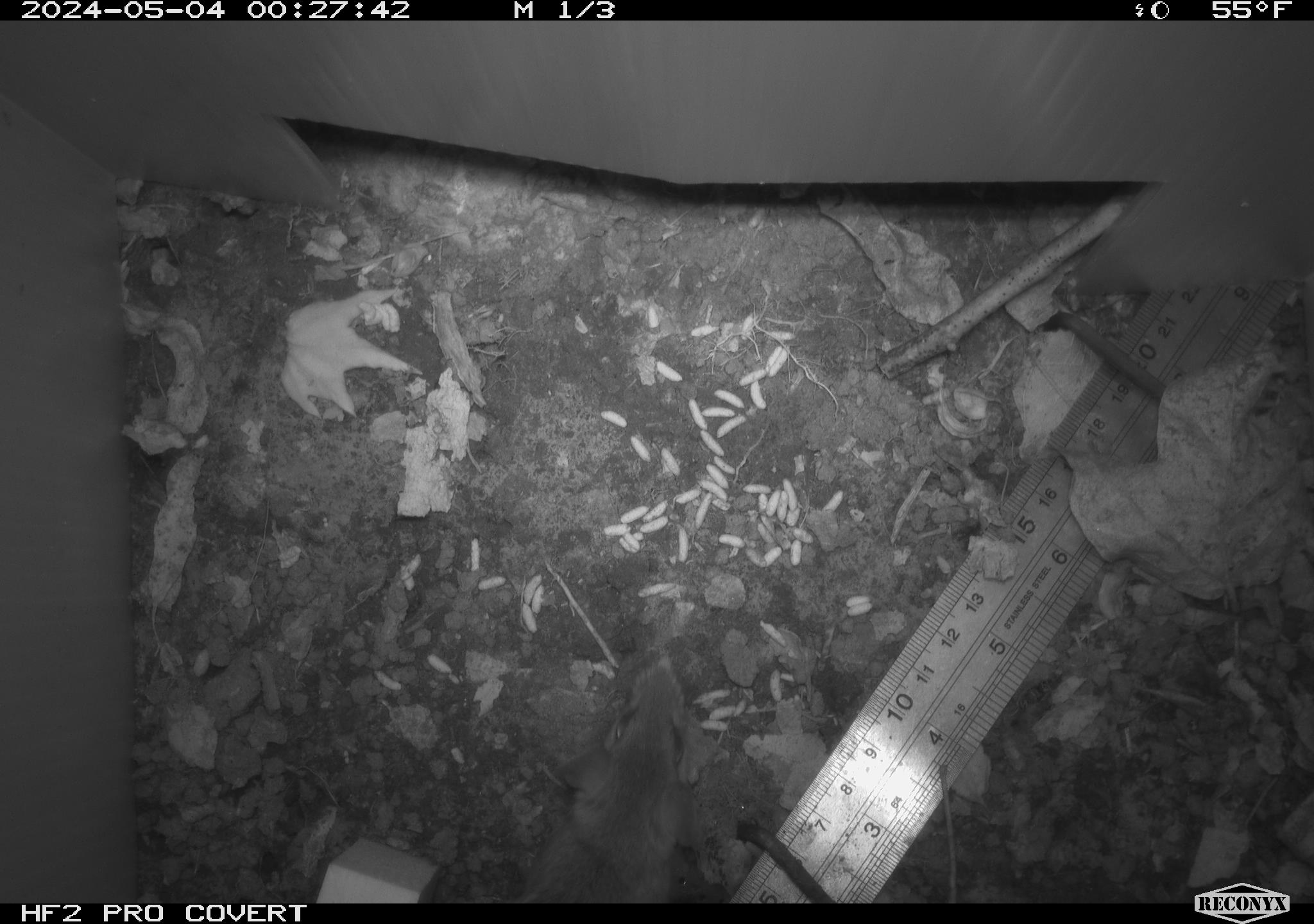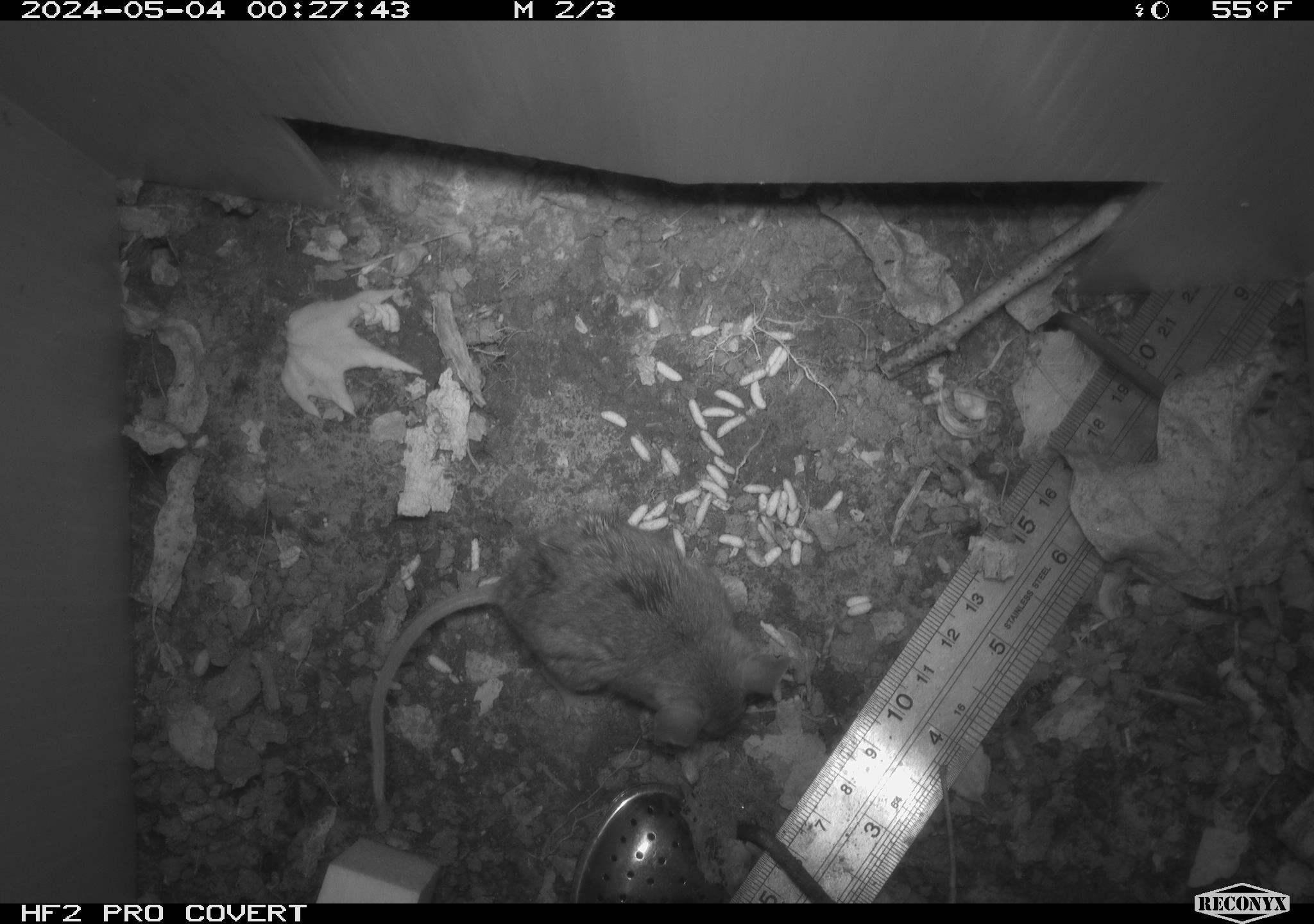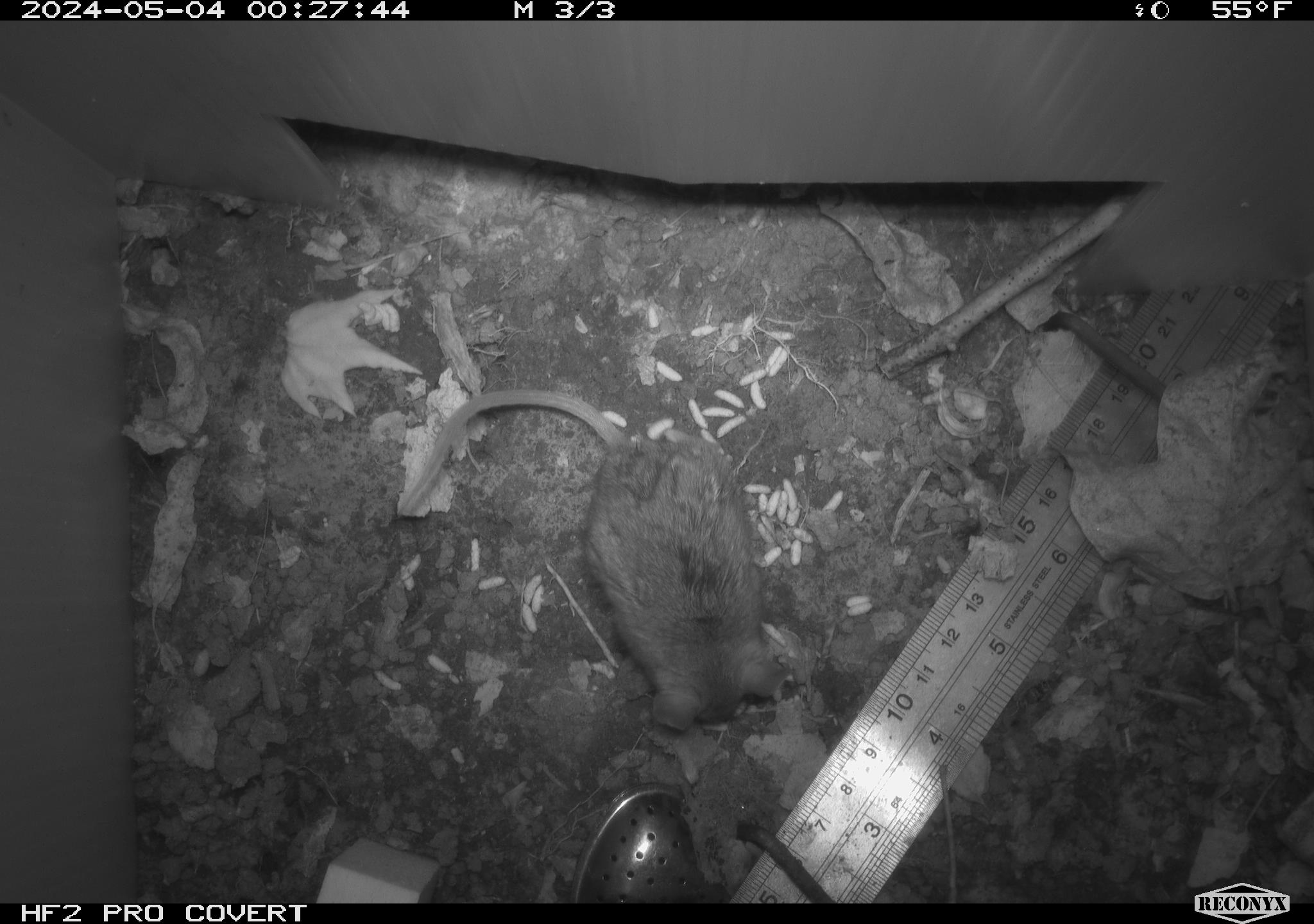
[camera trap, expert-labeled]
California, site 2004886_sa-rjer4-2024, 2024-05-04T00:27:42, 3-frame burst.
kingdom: Animalia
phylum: Chordata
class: Mammalia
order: Rodentia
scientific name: Rodentia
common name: mouse species